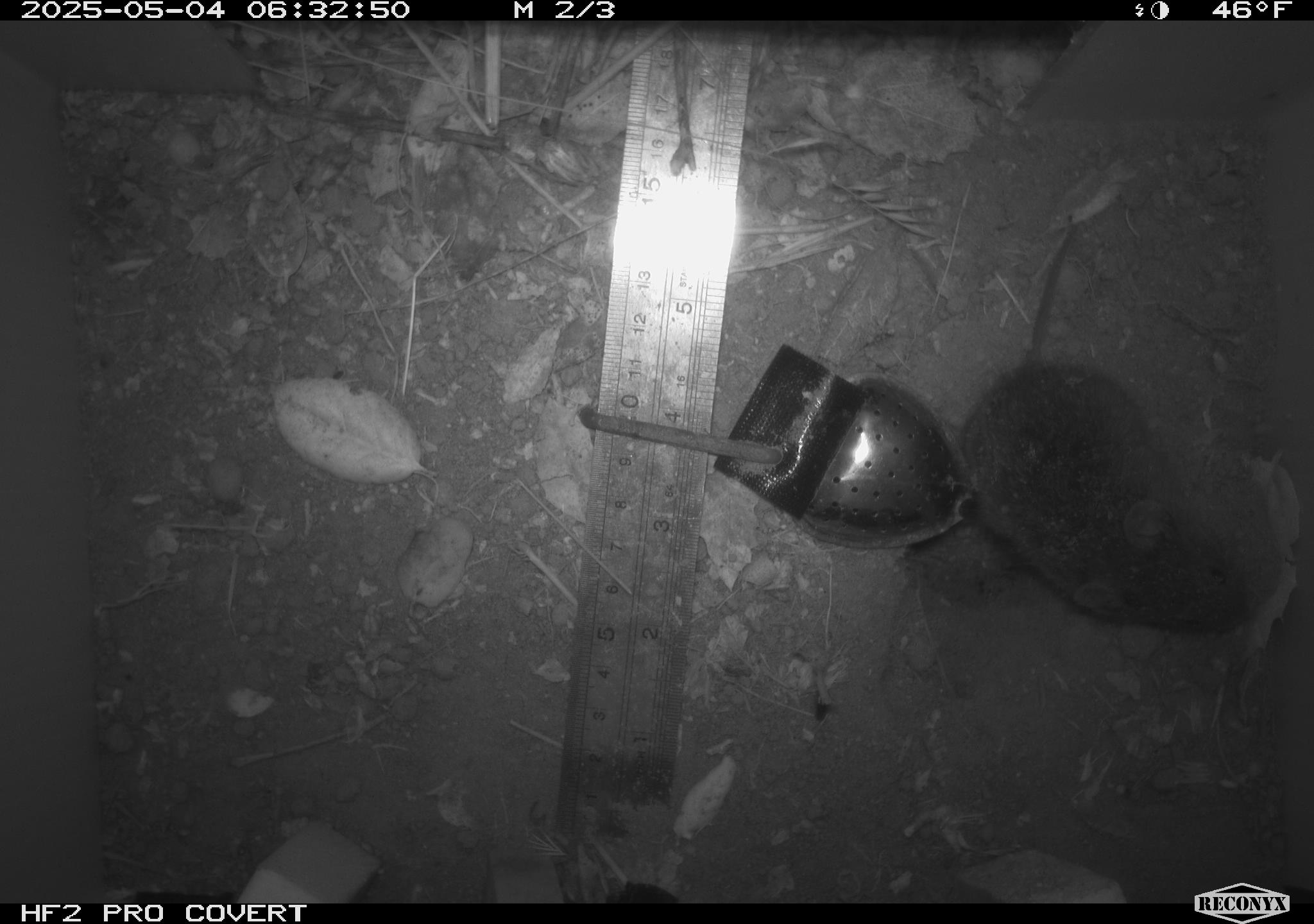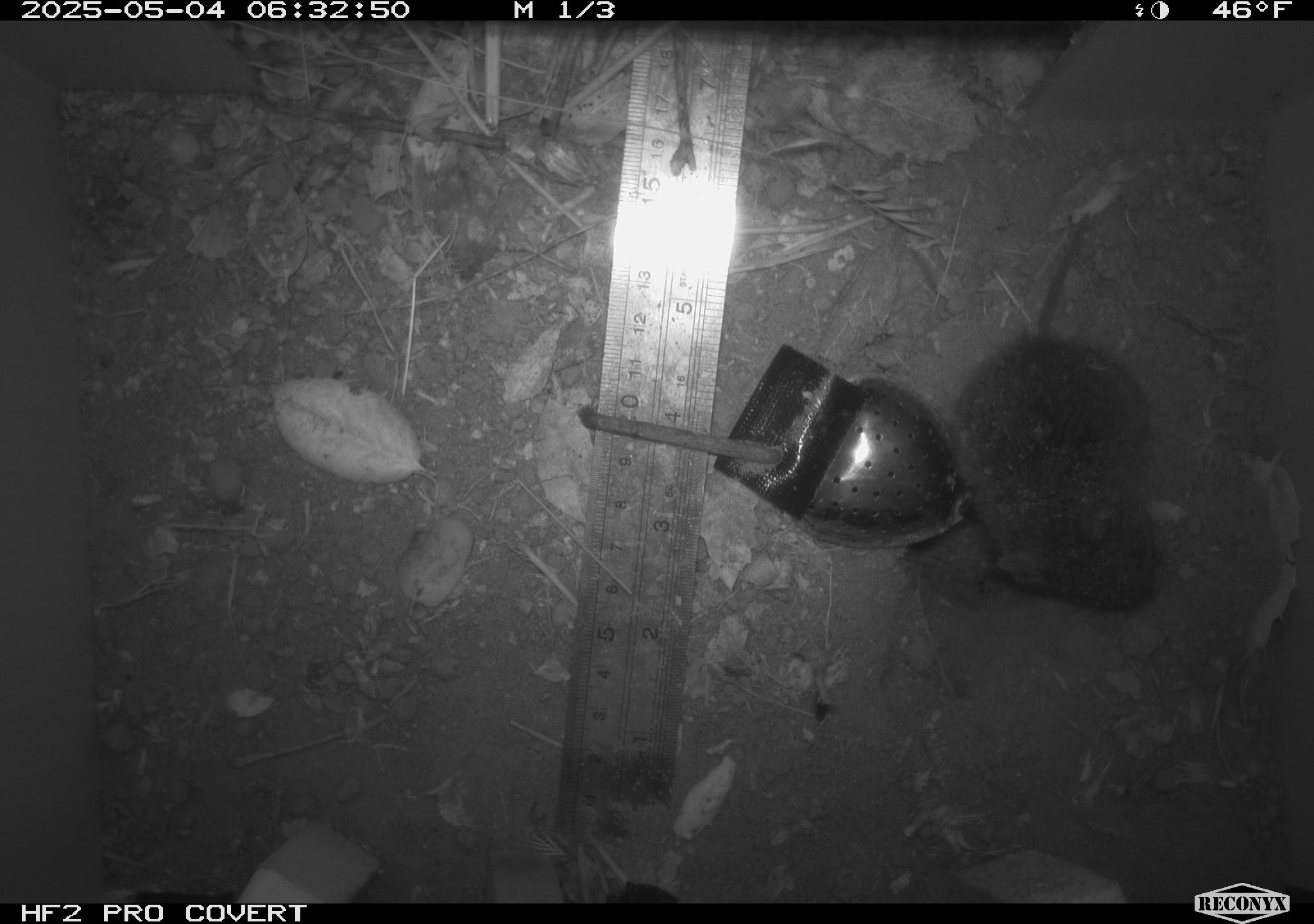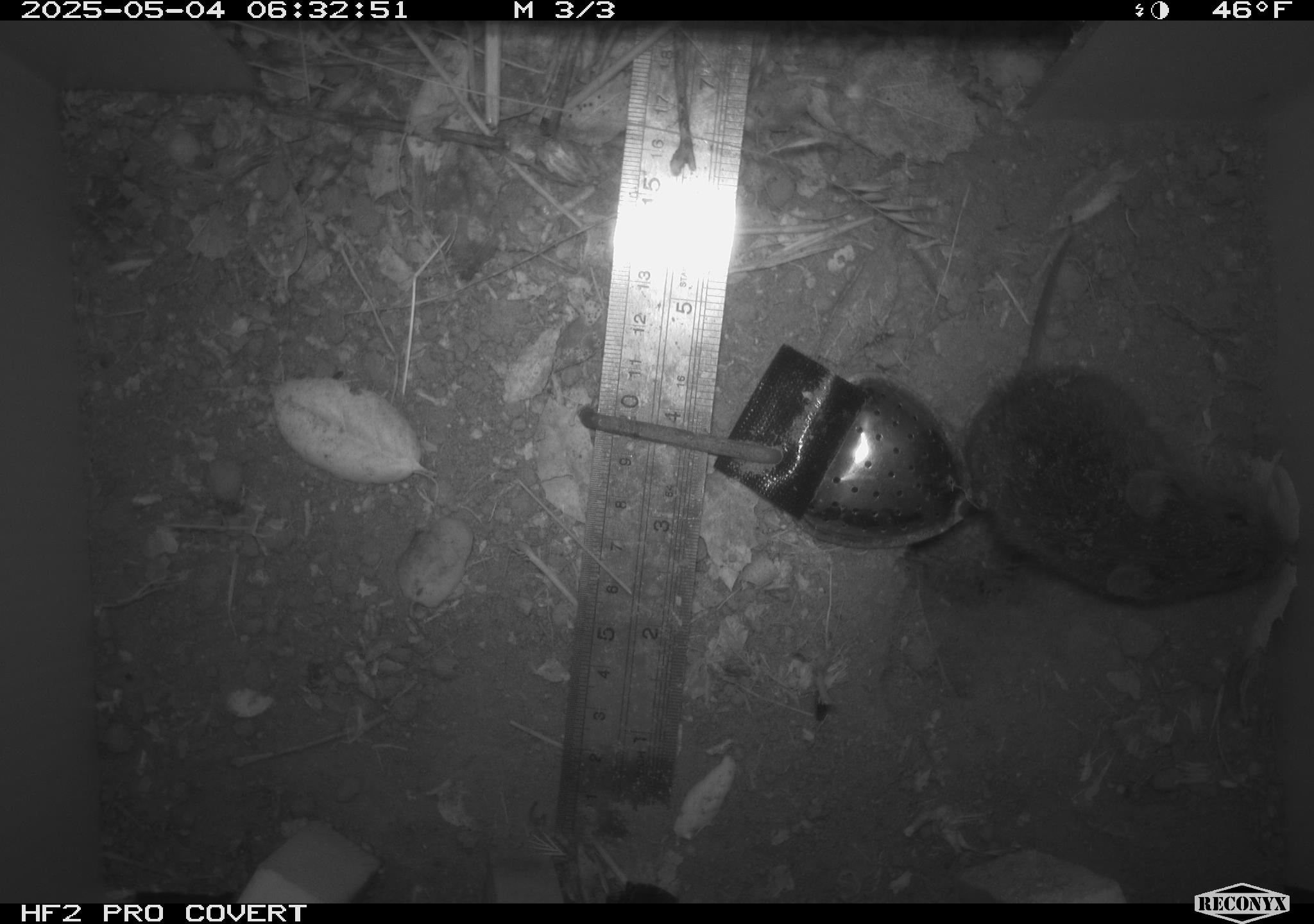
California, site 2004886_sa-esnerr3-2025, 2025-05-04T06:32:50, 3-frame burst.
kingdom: Animalia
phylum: Chordata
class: Mammalia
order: Rodentia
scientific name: Rodentia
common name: rodent